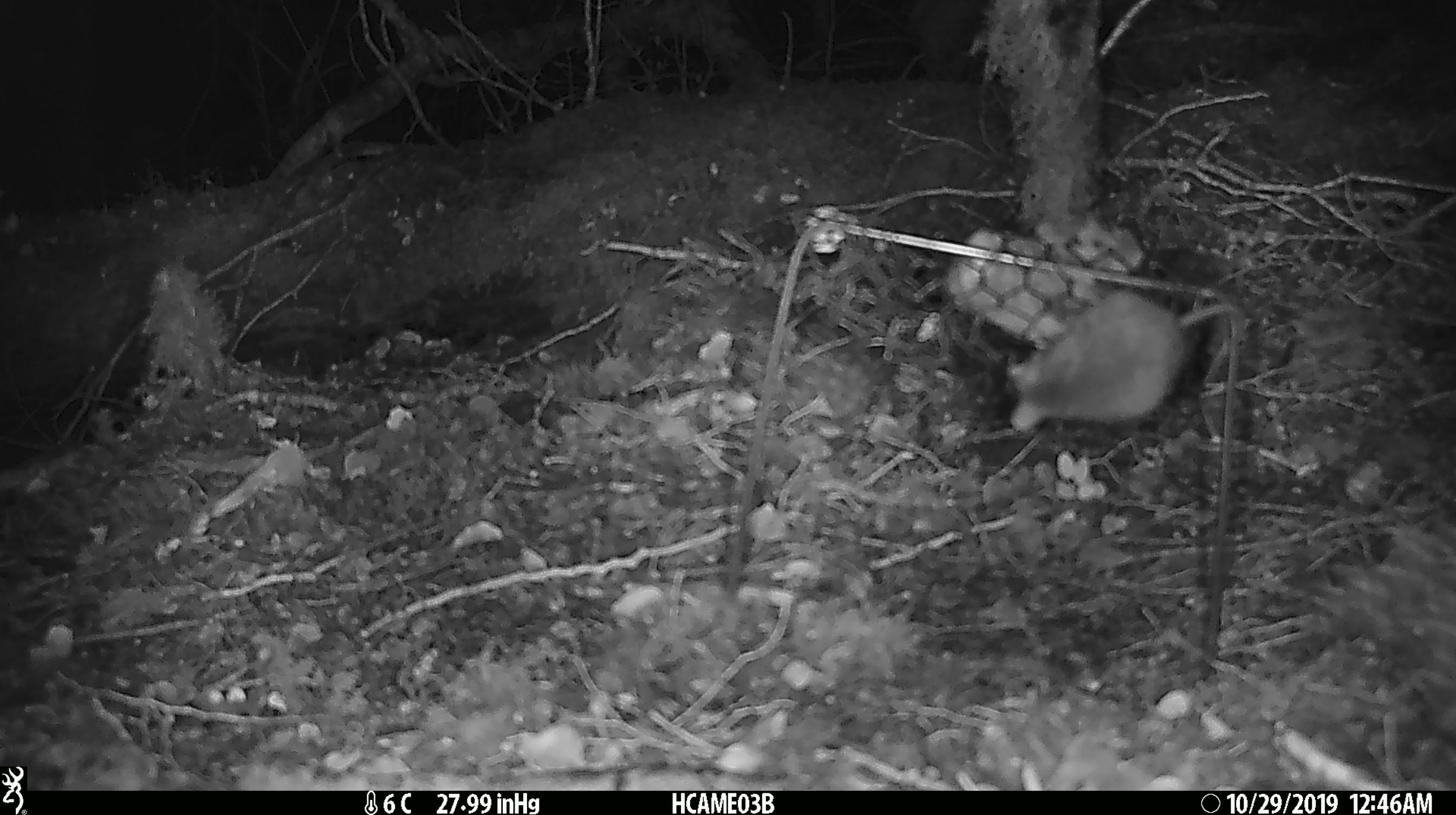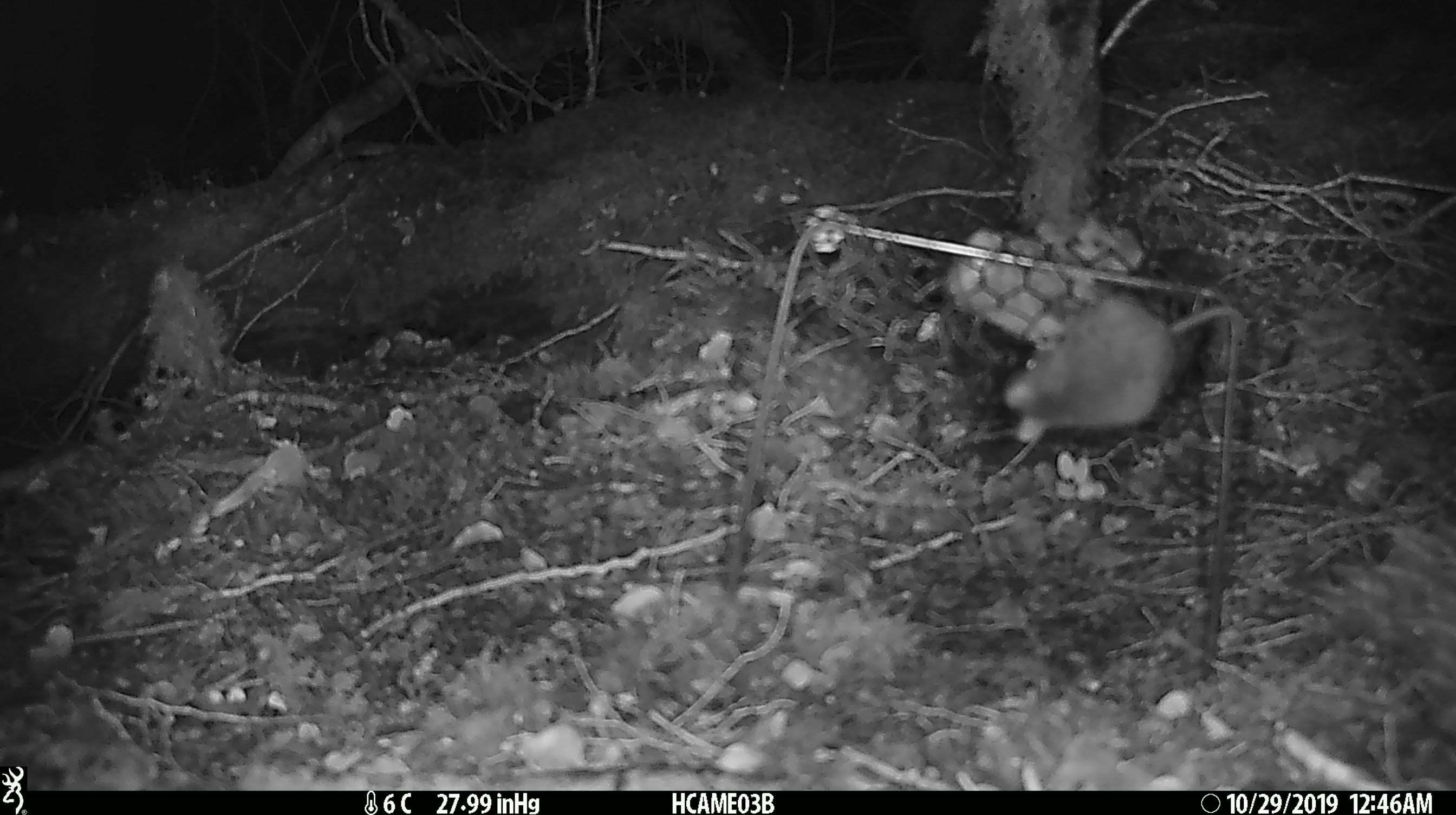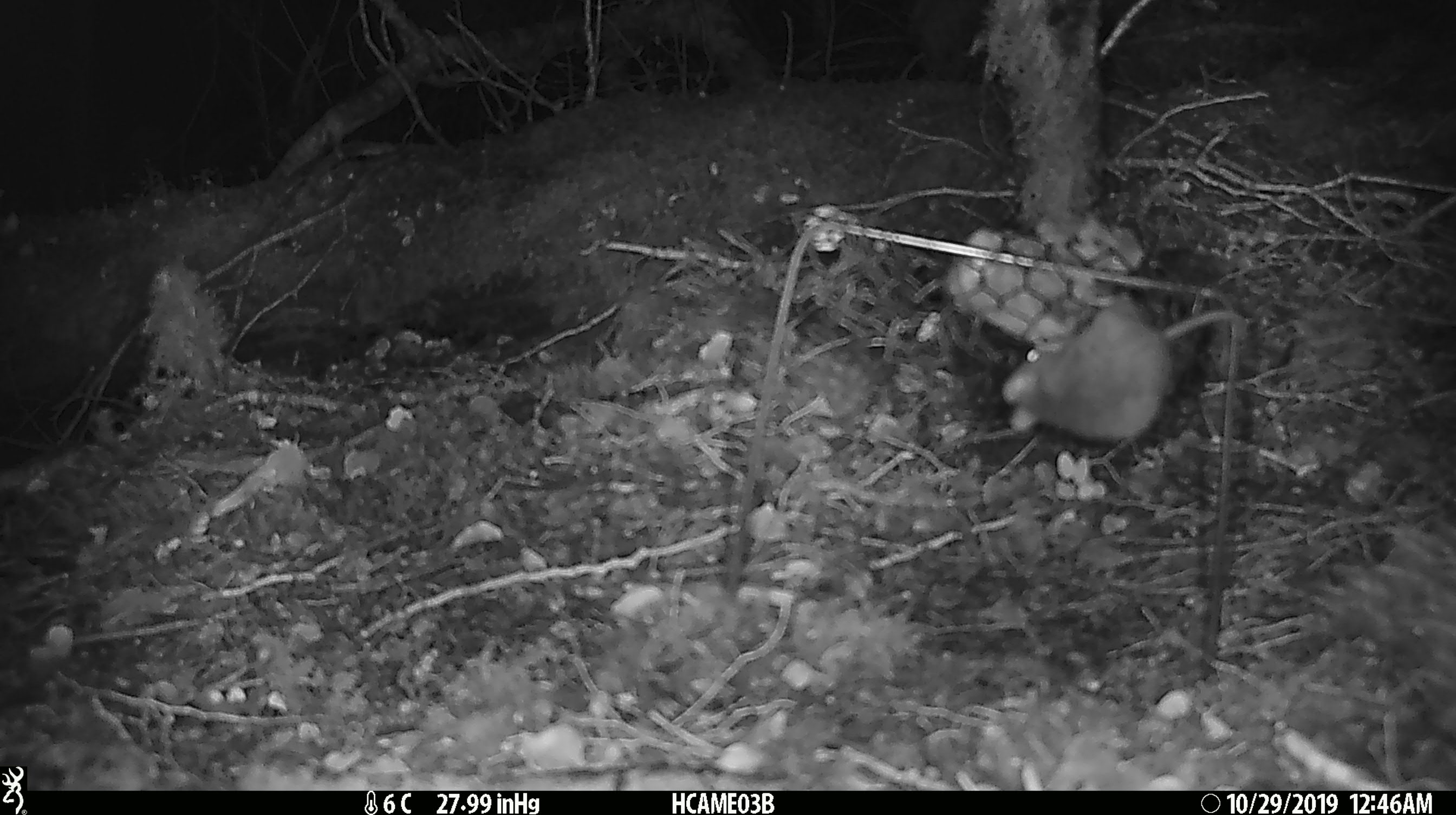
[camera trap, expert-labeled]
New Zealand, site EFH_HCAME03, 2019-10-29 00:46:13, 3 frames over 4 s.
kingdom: Animalia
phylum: Chordata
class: Mammalia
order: Rodentia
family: Muridae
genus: Mus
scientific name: Mus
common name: mouse